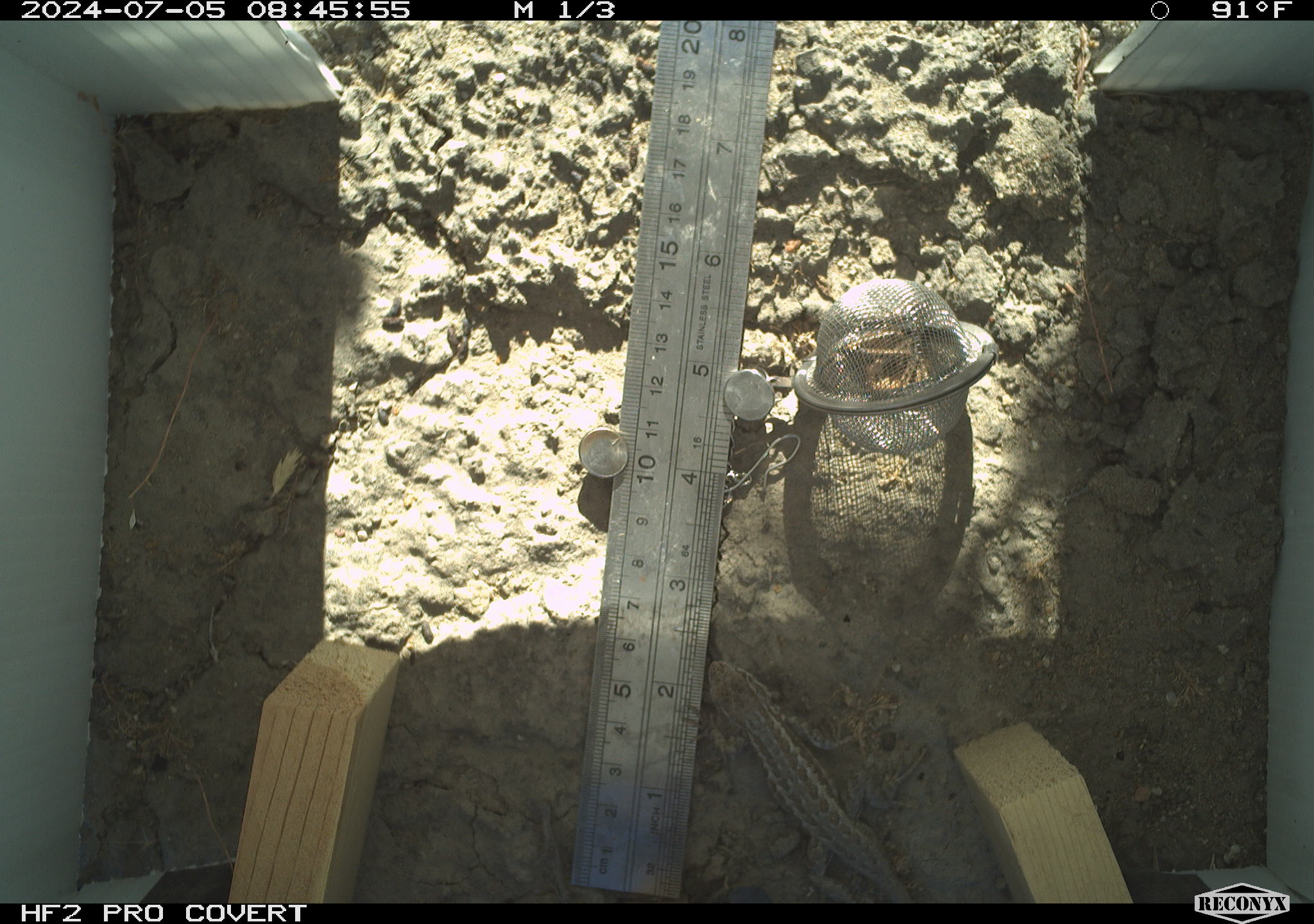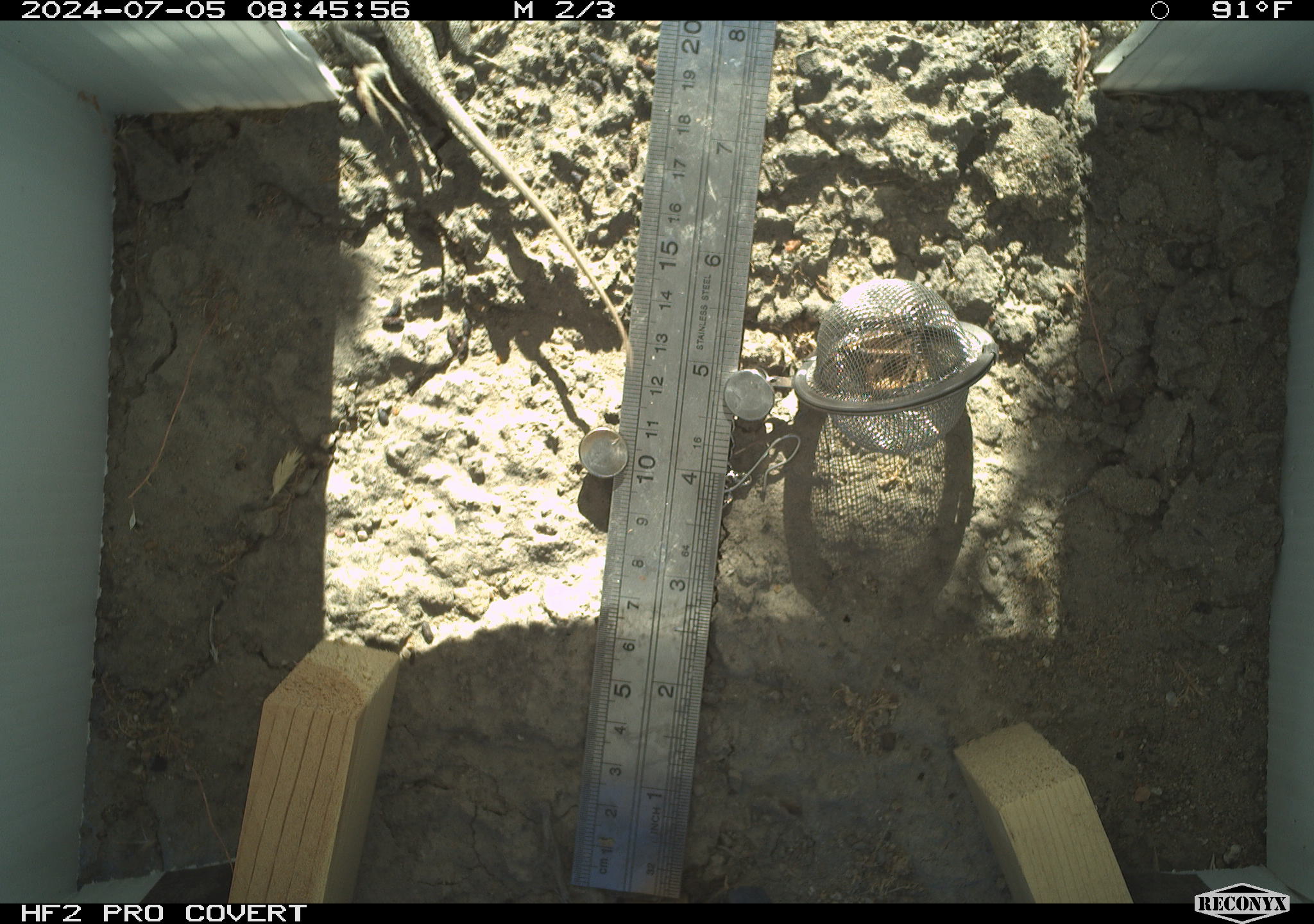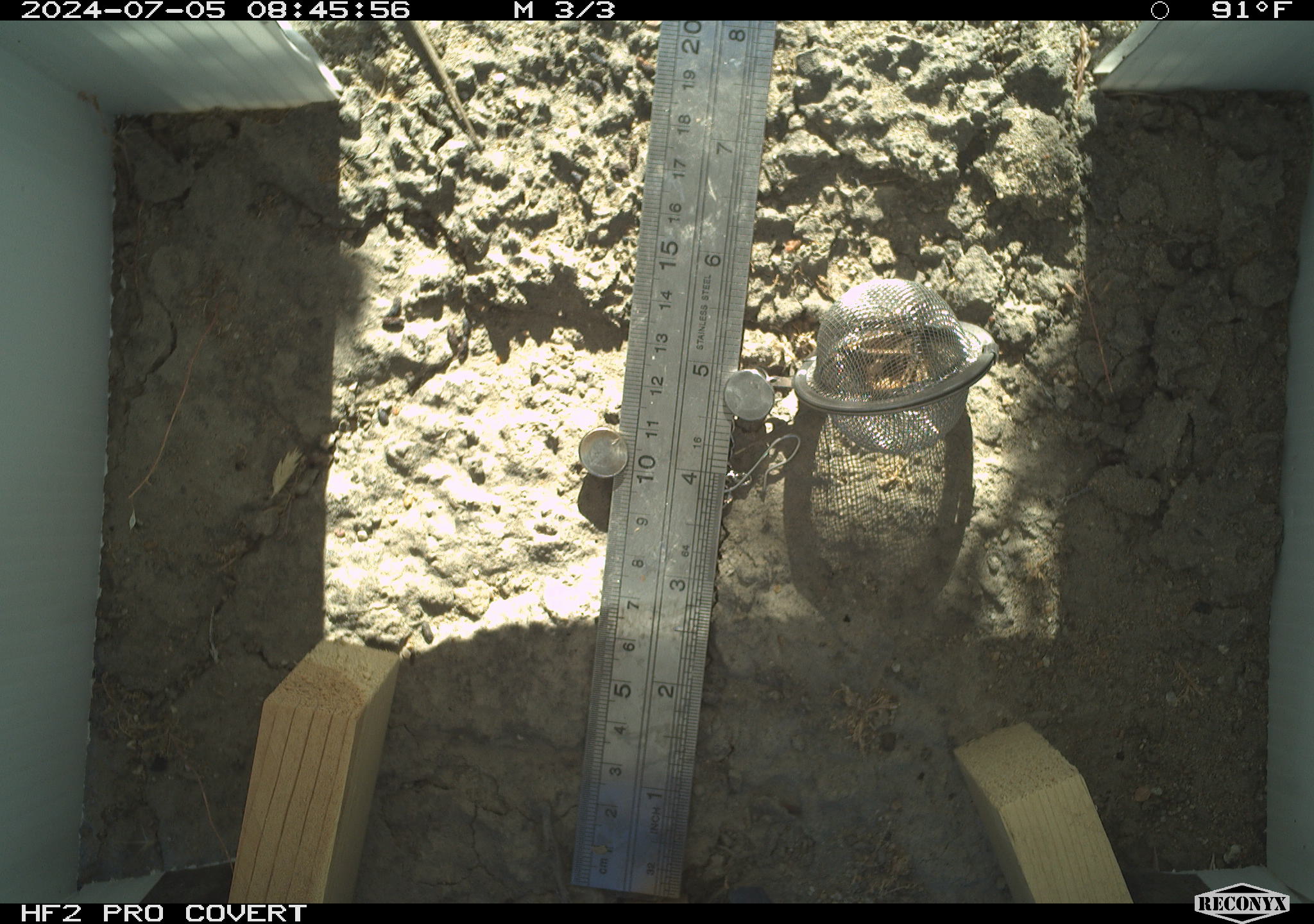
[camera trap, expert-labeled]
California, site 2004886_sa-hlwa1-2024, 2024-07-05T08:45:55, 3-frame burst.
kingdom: Animalia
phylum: Chordata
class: Reptilia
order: Squamata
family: Phrynosomatidae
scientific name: Phrynosomatidae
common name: phrynosomatid lizards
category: phrynosomatidae family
Phrynosomatidae family (phrynosomatid lizards) (Phrynosomatidae).